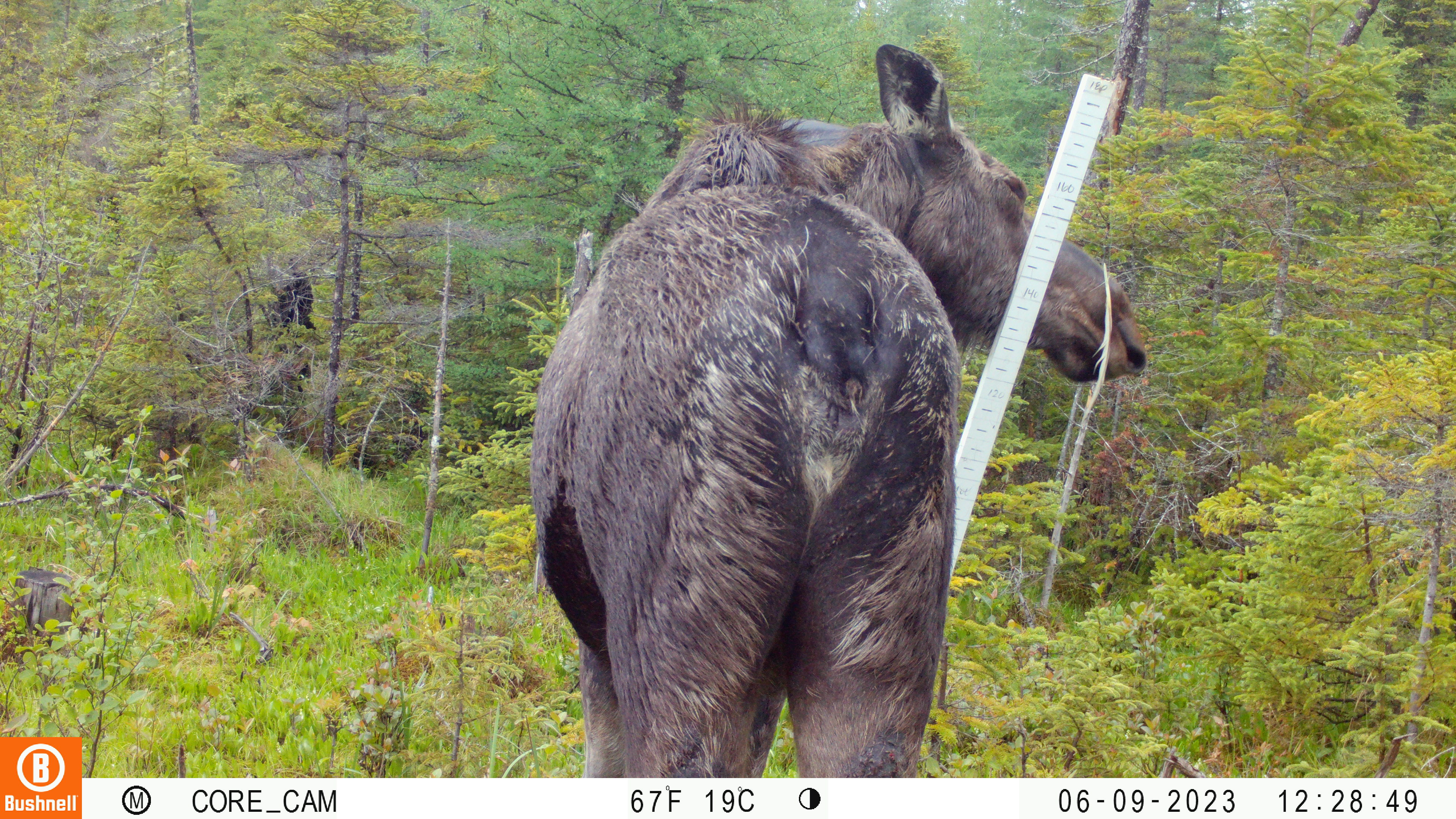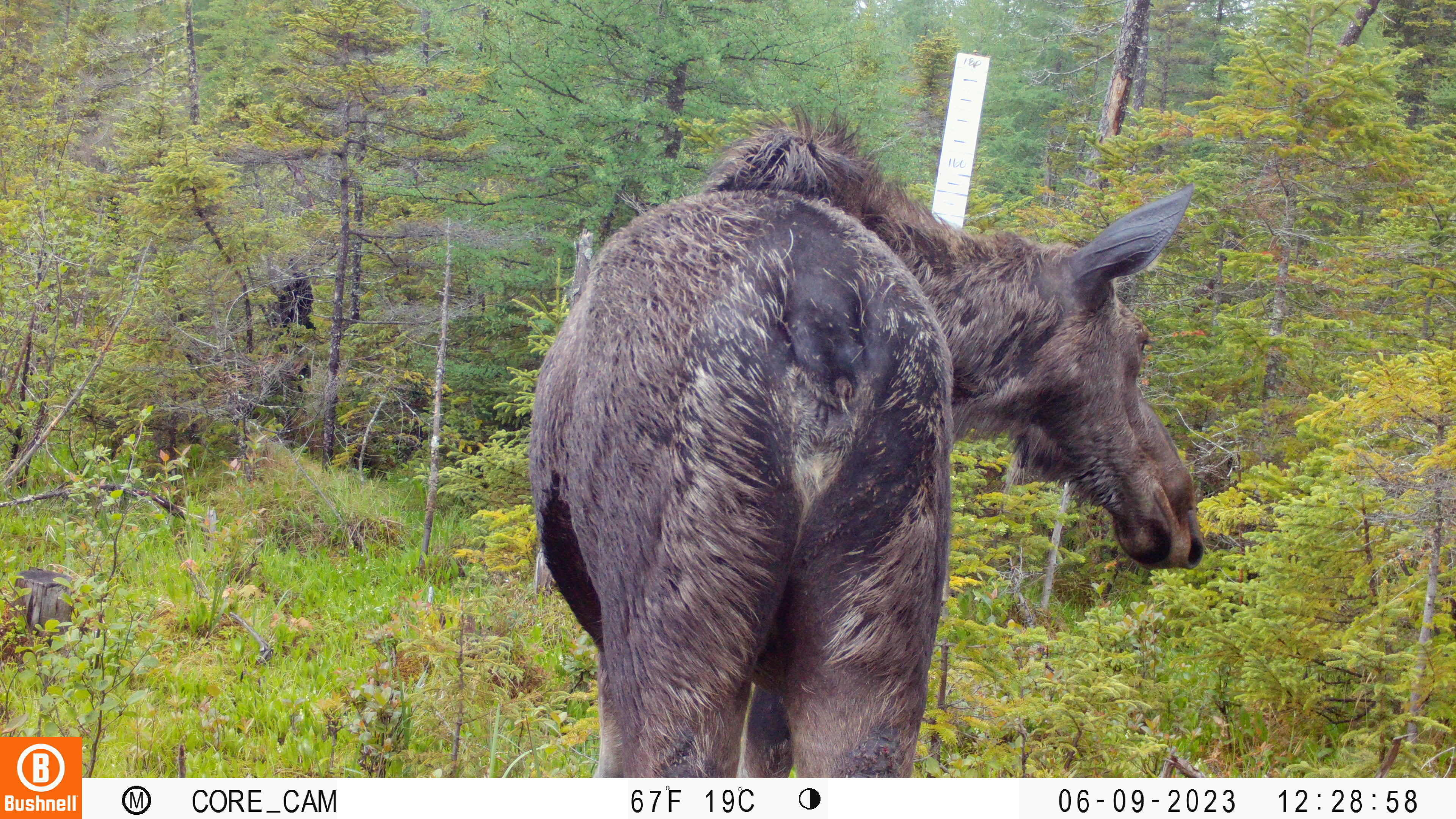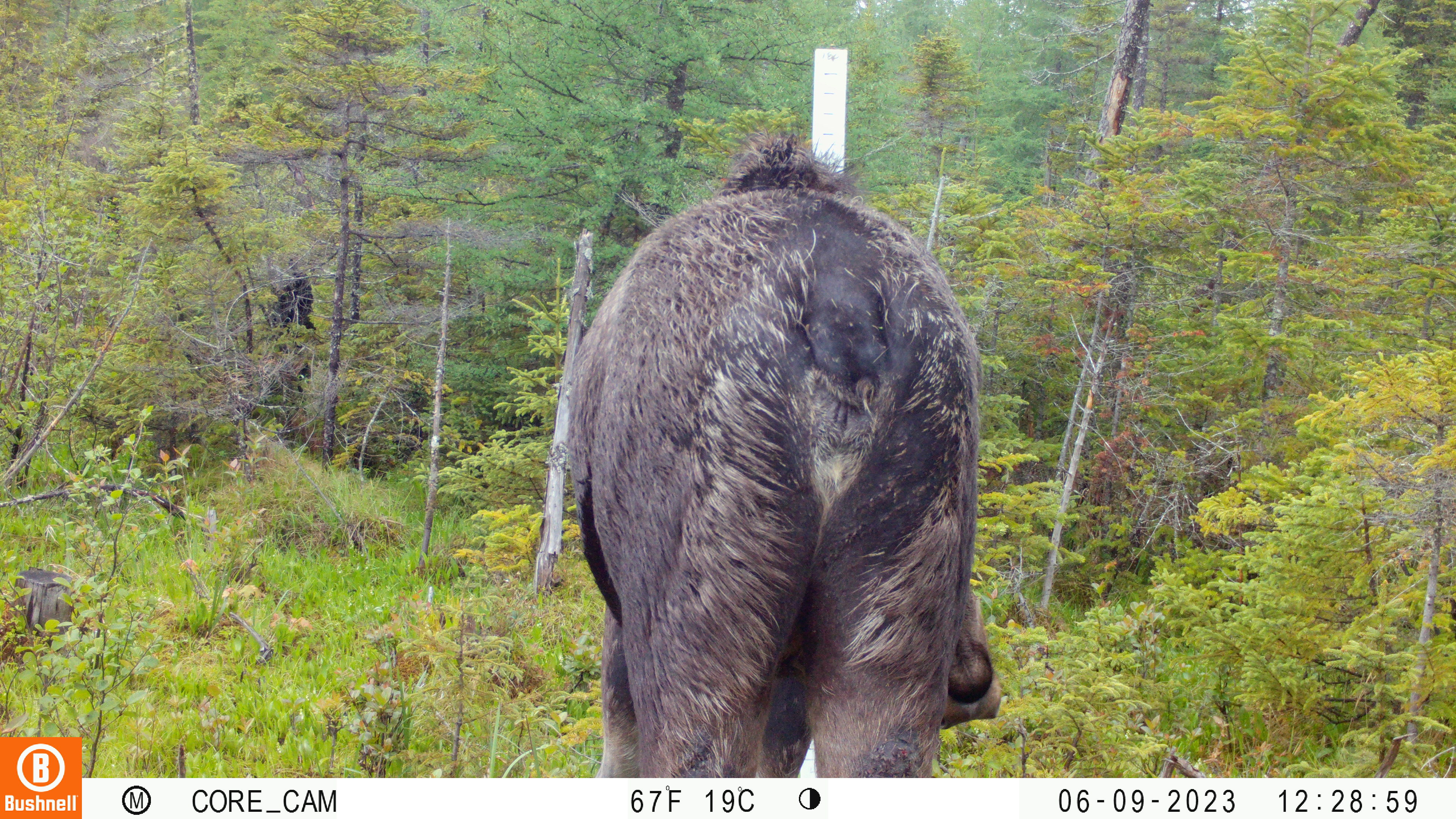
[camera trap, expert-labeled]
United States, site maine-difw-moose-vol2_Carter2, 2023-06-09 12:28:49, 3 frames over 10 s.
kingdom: Animalia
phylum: Chordata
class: Mammalia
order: Artiodactyla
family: Cervidae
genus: Alces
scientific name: Alces alces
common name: moose